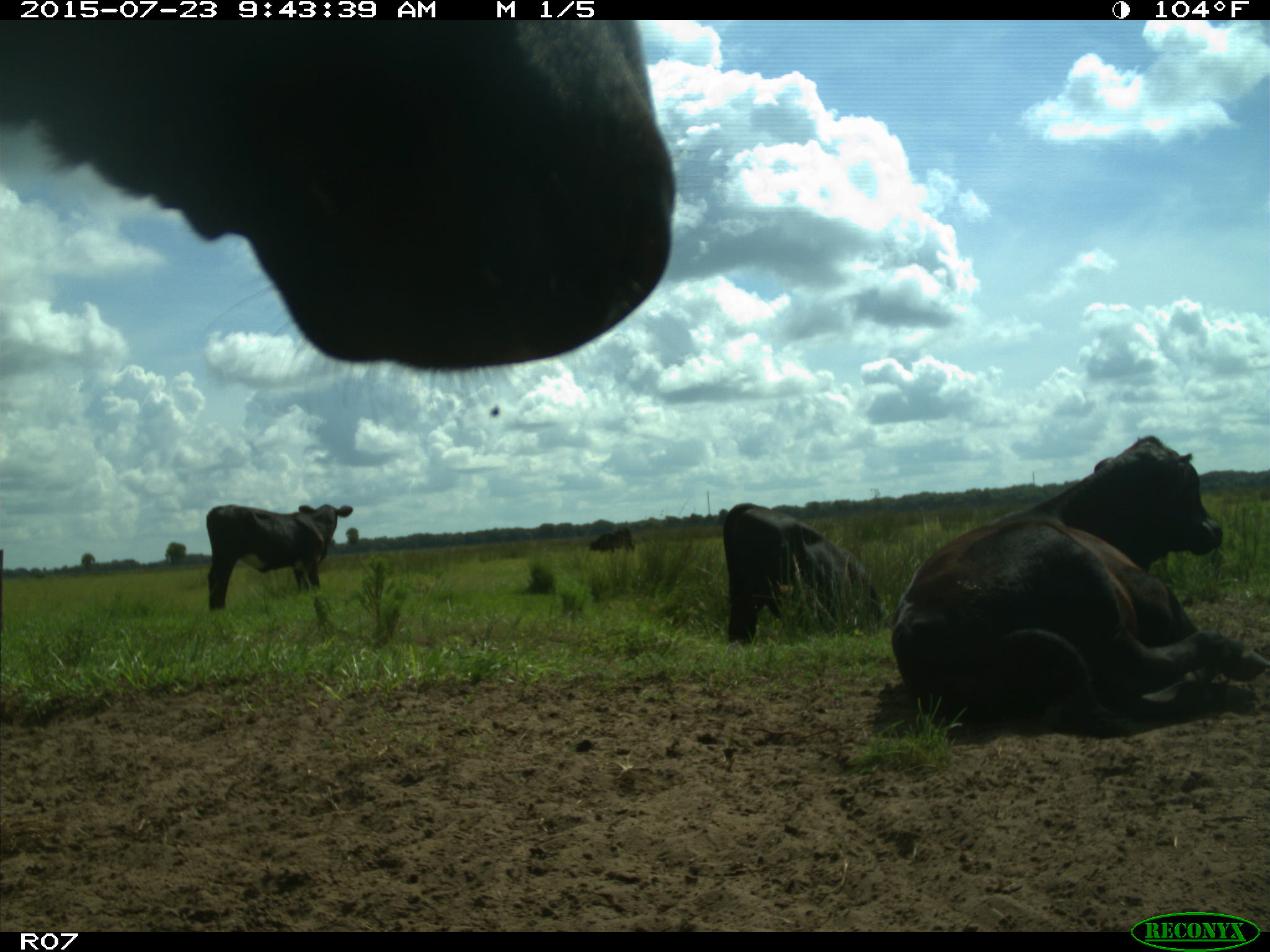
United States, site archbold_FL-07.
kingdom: Animalia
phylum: Chordata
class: Mammalia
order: Artiodactyla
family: Bovidae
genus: Bos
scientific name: Bos taurus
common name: domestic cow